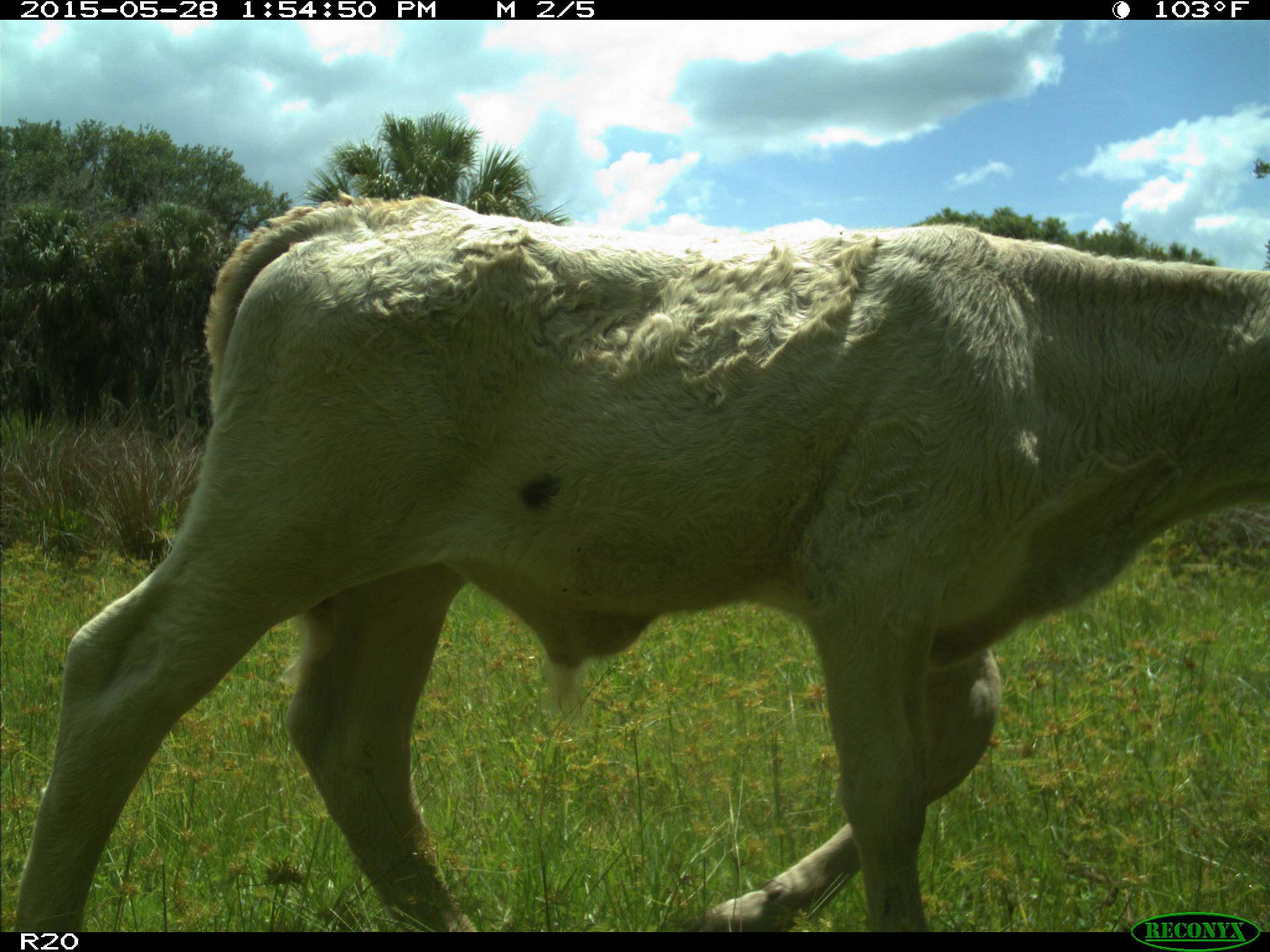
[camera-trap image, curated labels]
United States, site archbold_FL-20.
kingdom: Animalia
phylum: Chordata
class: Mammalia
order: Artiodactyla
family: Bovidae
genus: Bos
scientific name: Bos taurus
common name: domestic cow